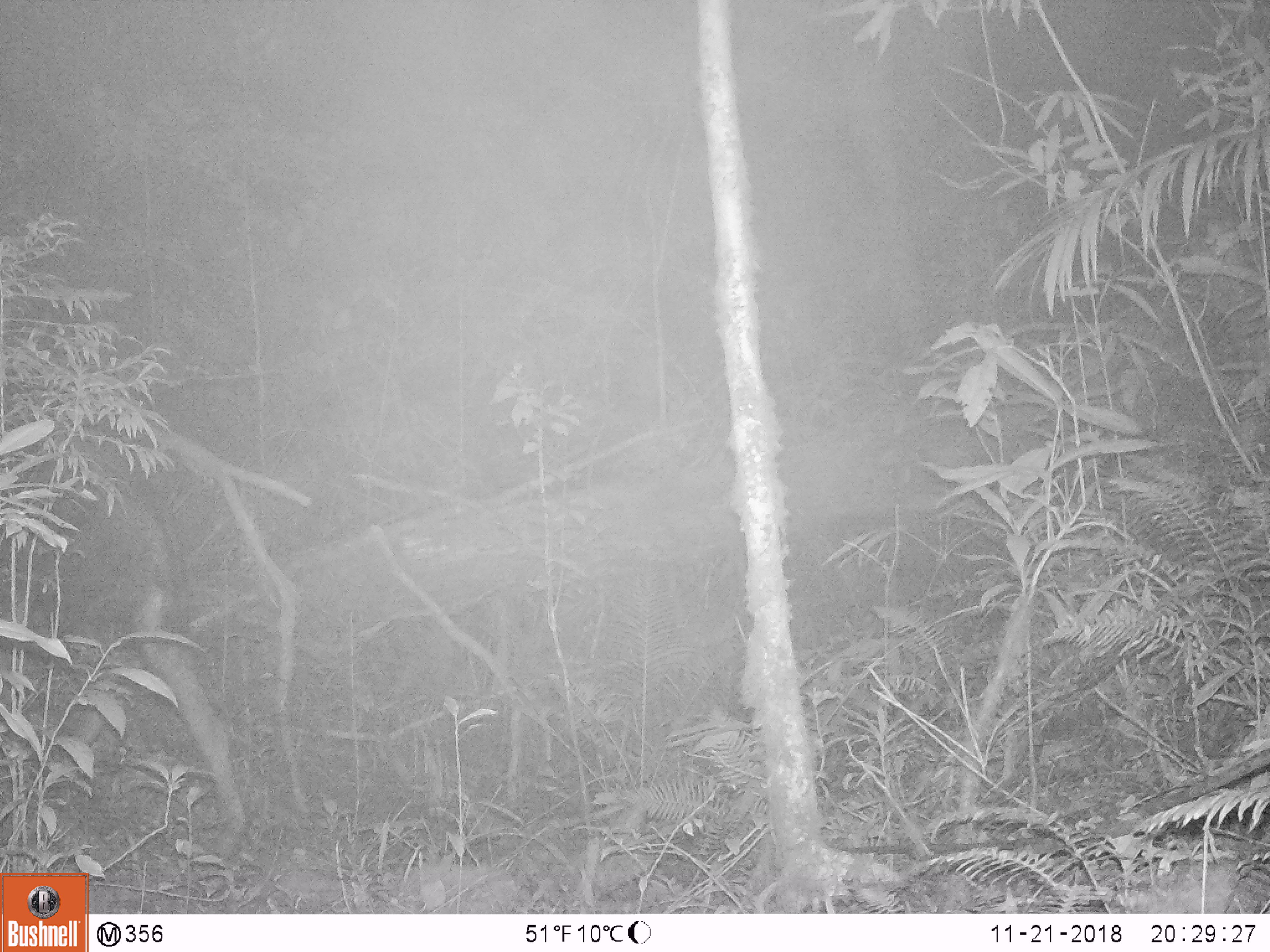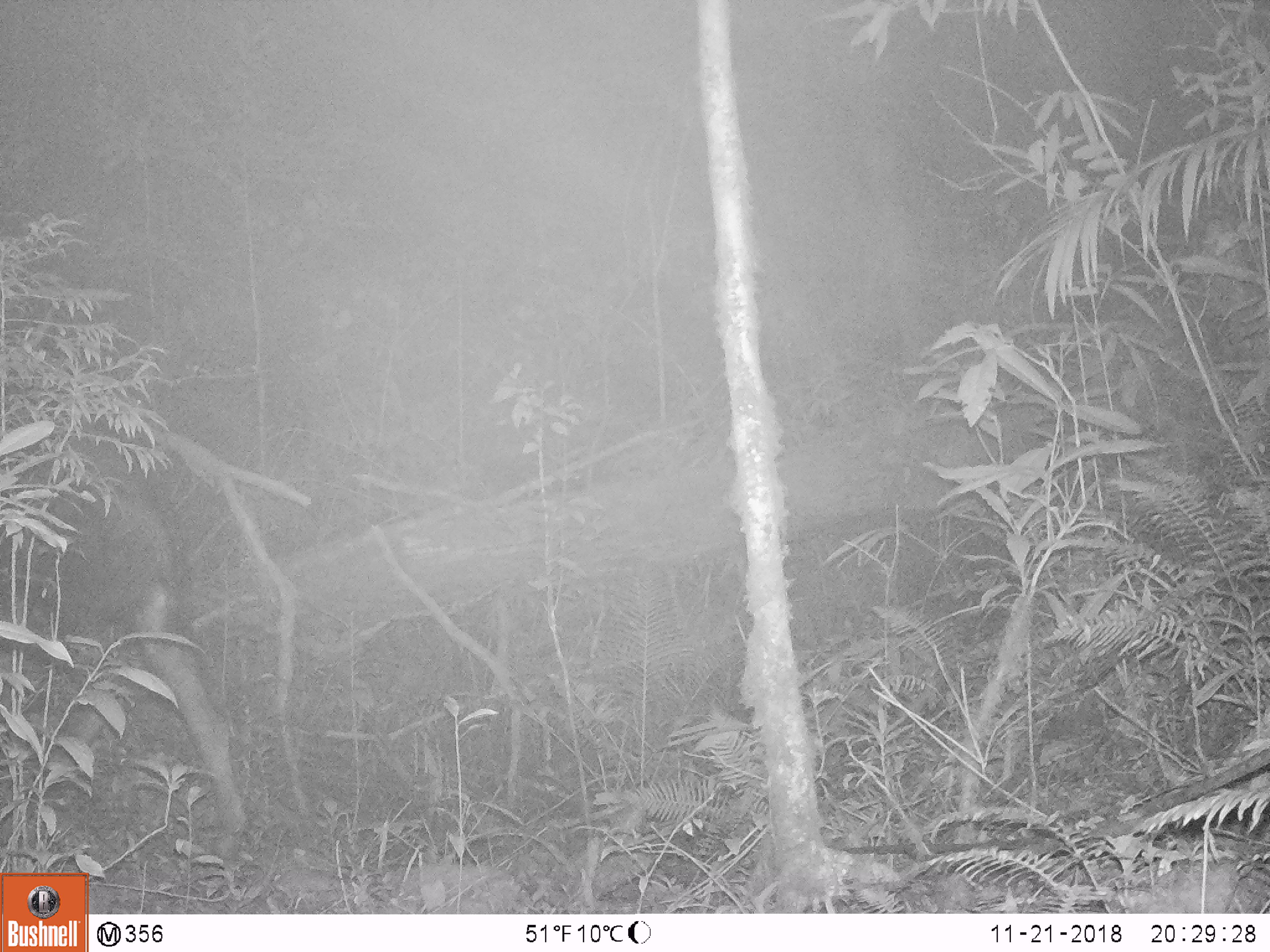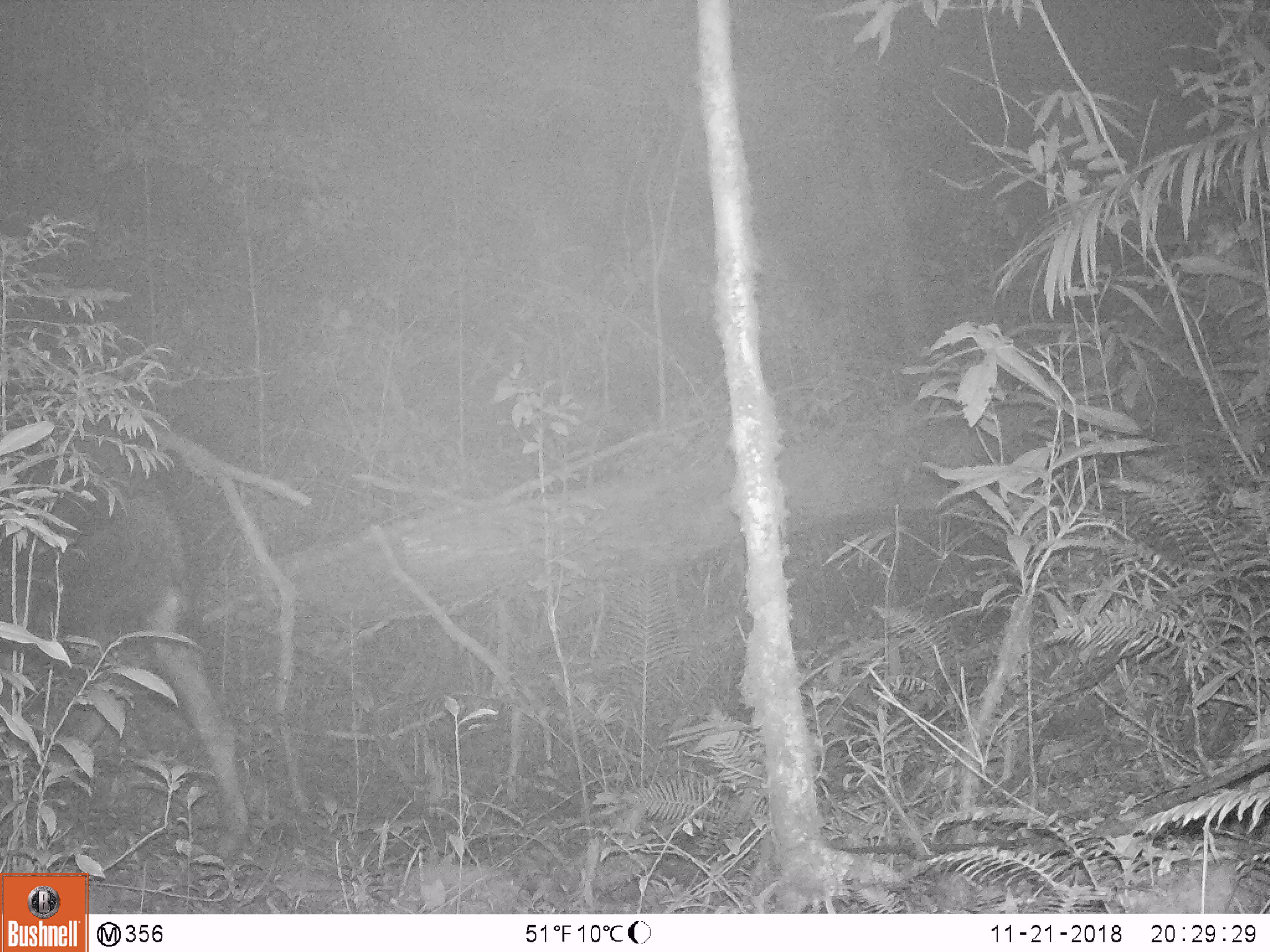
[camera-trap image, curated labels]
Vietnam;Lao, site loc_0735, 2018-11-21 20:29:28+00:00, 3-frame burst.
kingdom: Animalia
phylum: Chordata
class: Mammalia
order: Artiodactyla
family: Bovidae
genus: Capricornis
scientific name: Capricornis sumatraensis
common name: chinese serow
Chinese serow (Capricornis sumatraensis). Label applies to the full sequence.